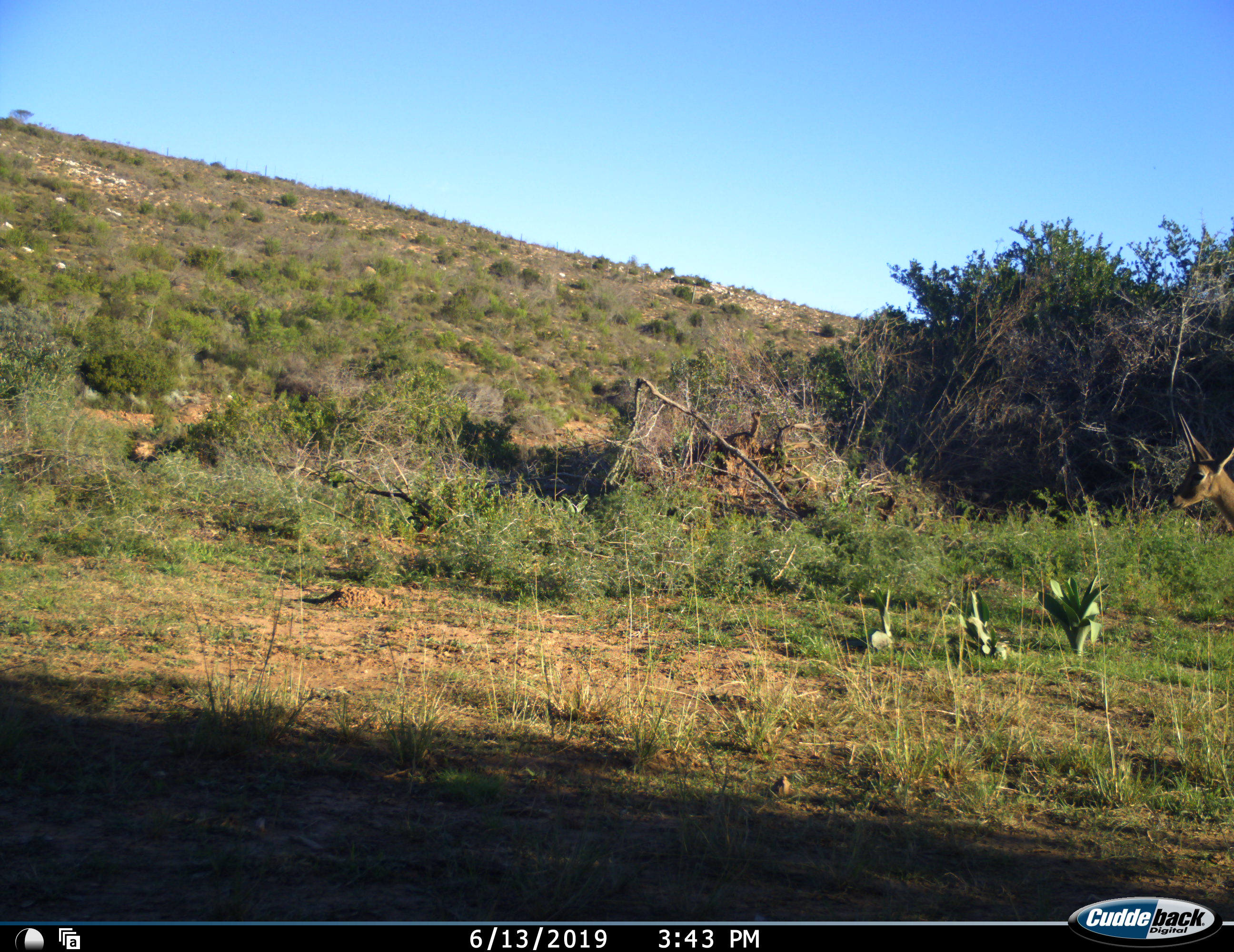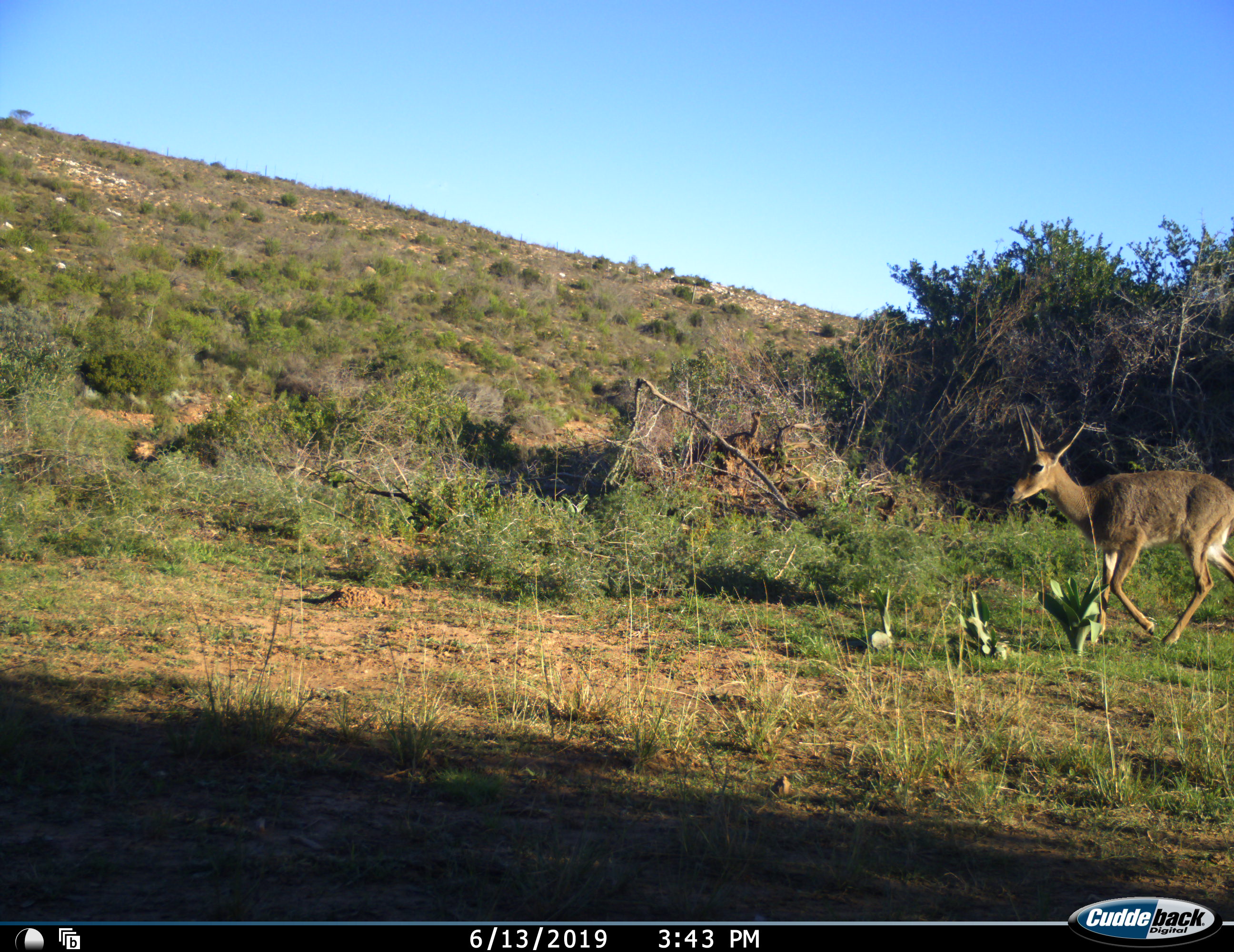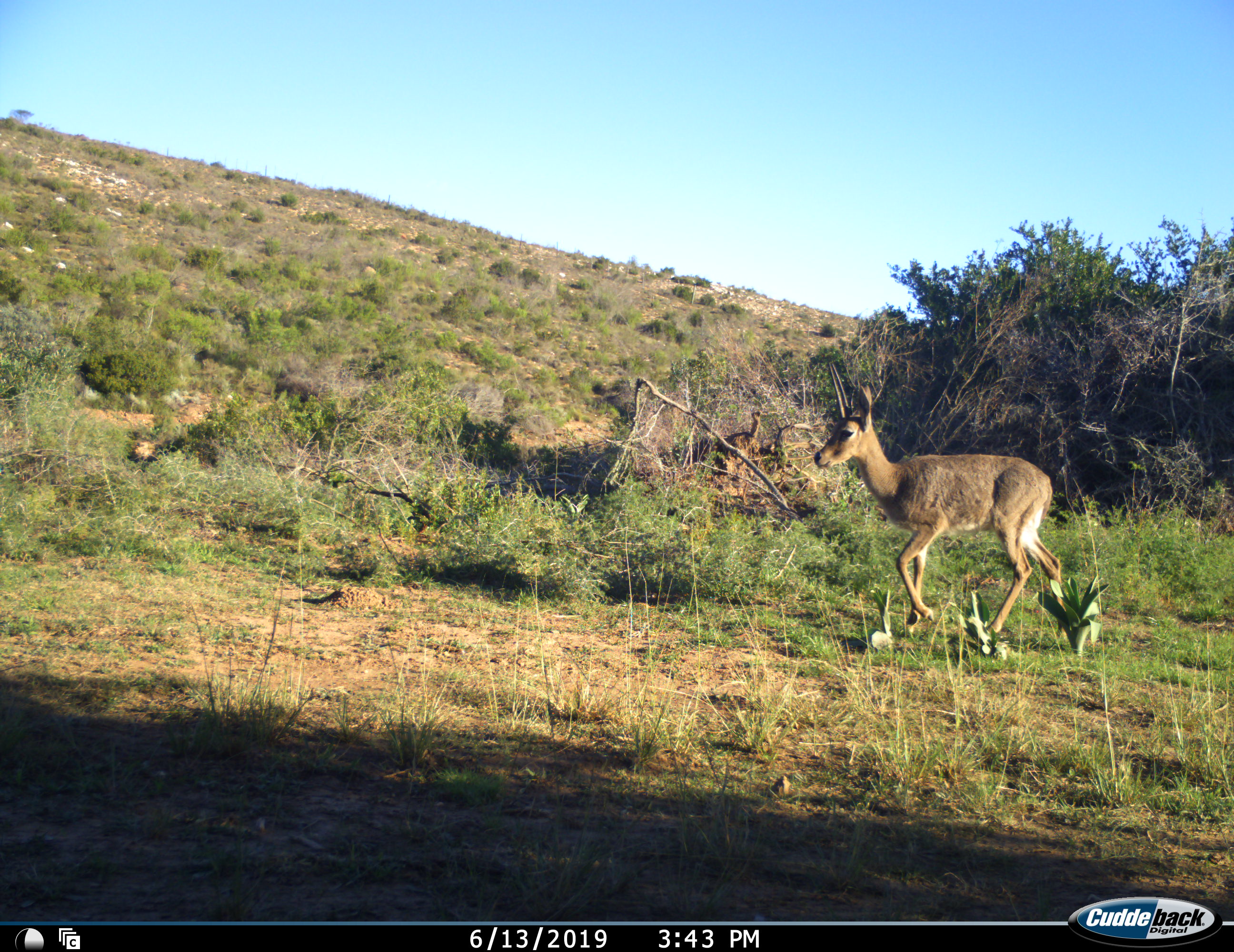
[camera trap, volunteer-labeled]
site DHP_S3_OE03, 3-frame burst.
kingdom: Animalia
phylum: Chordata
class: Mammalia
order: Artiodactyla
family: Bovidae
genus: Pelea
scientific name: Pelea capreolus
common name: grey rhebok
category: rhebokgrey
Rhebokgrey (grey rhebok) (Pelea capreolus), count 1. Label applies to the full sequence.